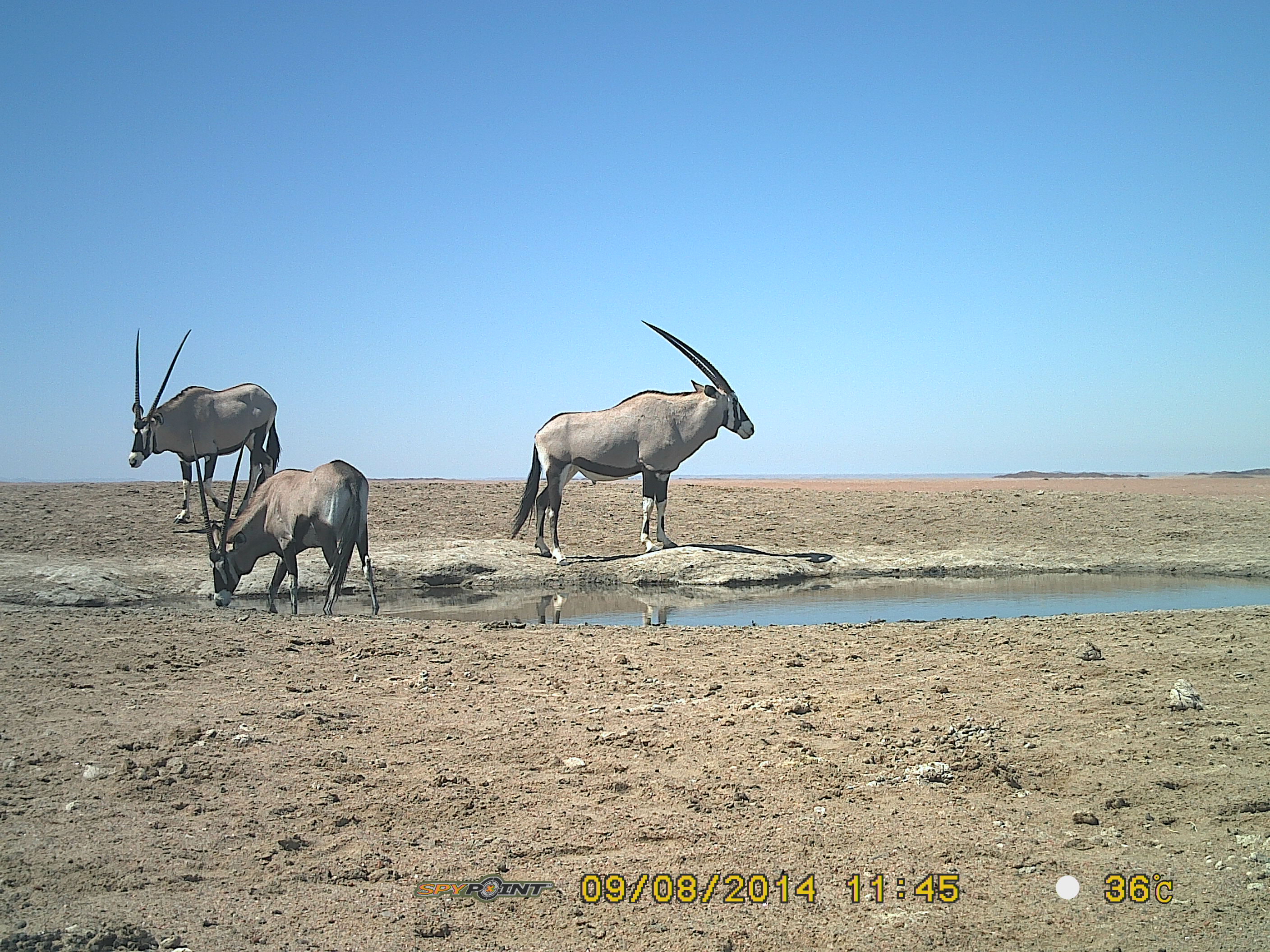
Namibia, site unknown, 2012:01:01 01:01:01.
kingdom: Animalia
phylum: Chordata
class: Mammalia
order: Artiodactyla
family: Bovidae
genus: Oryx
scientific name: Oryx gazella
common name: gemsbok